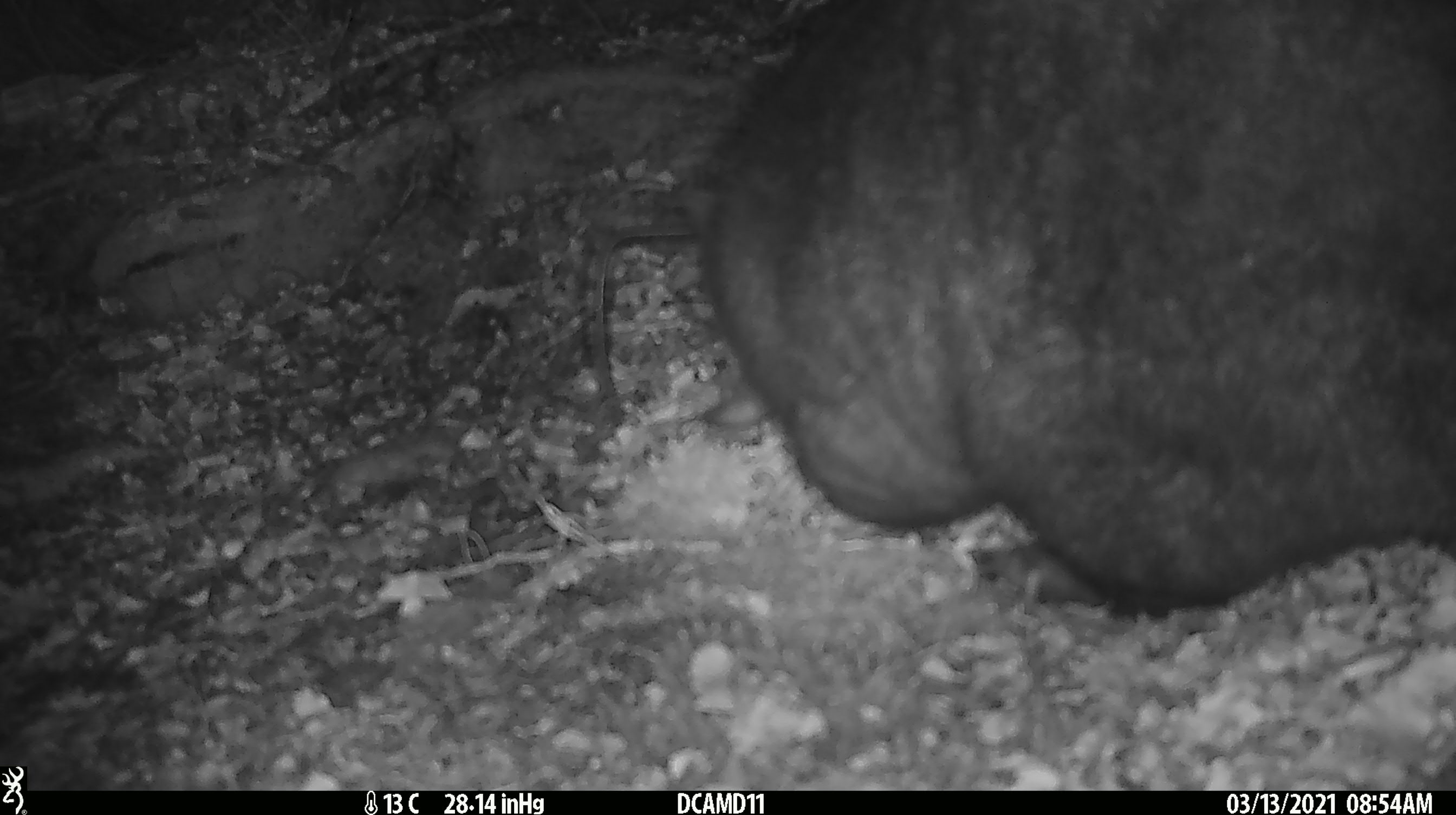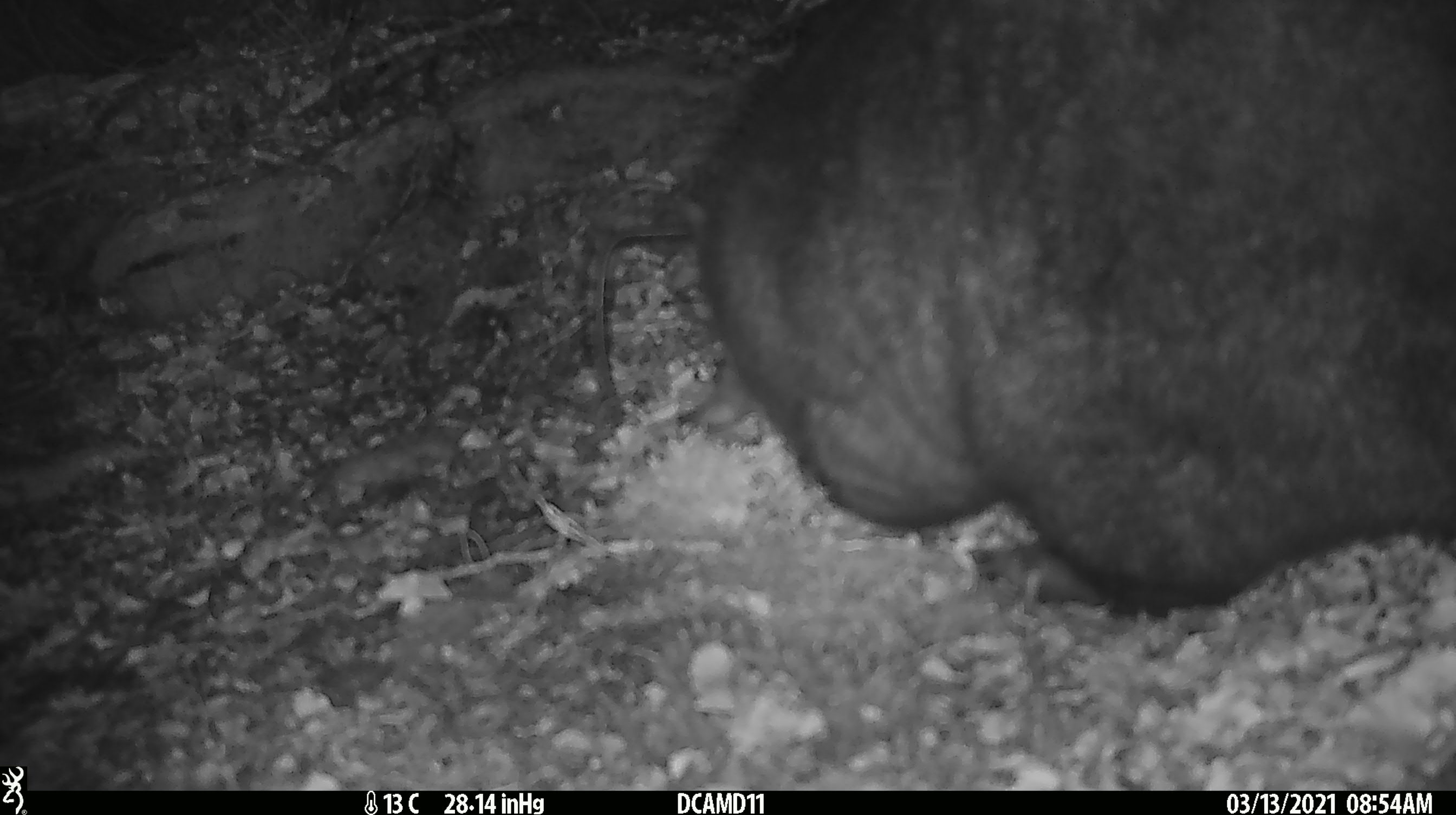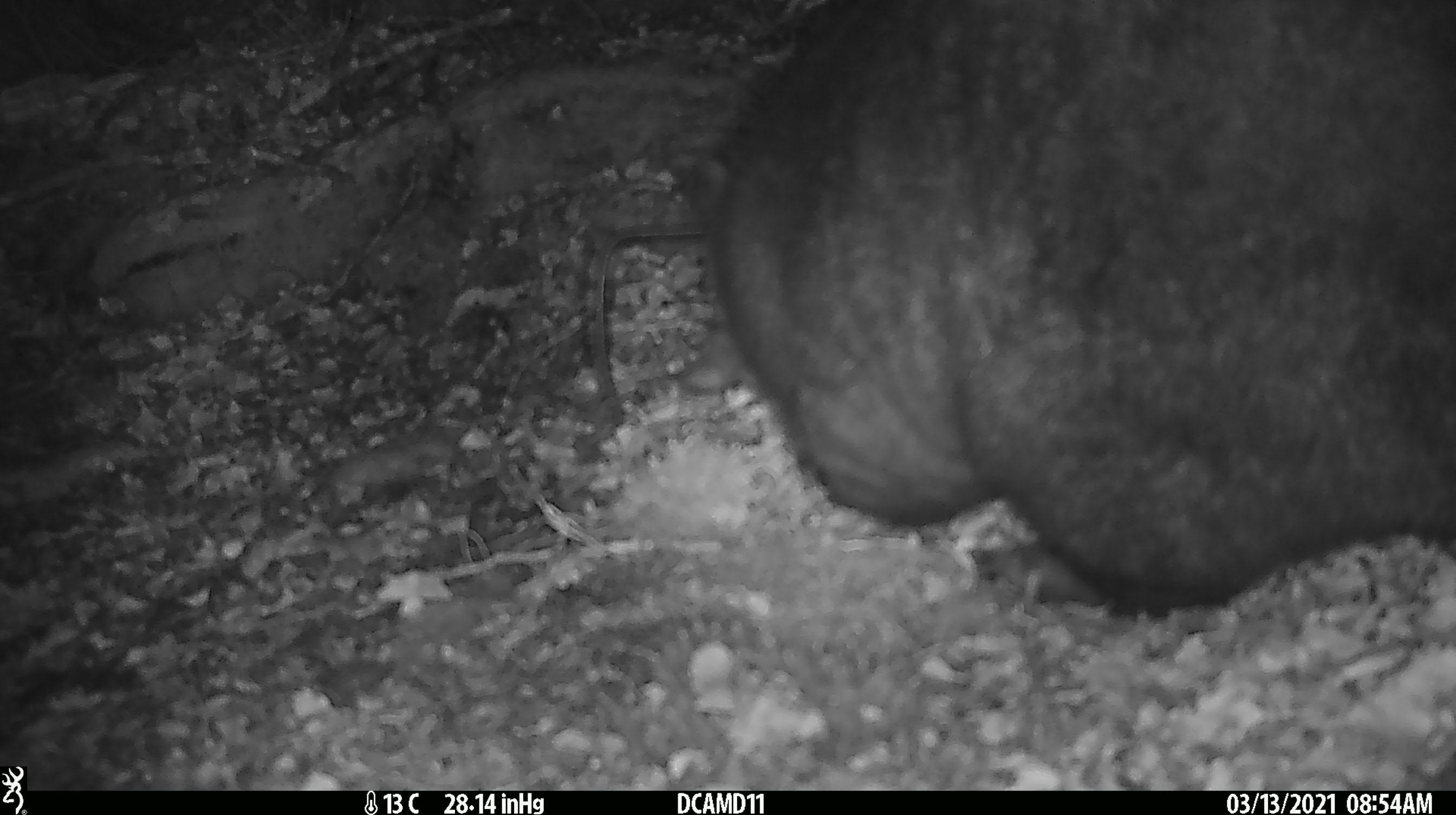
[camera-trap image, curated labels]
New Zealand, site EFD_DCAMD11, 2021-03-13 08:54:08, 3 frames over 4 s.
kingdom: Animalia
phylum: Chordata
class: Mammalia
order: Diprotodontia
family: Phalangeridae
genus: Trichosurus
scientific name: Trichosurus vulpecula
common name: common brushtail possum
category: possum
Possum (common brushtail possum) (Trichosurus vulpecula).